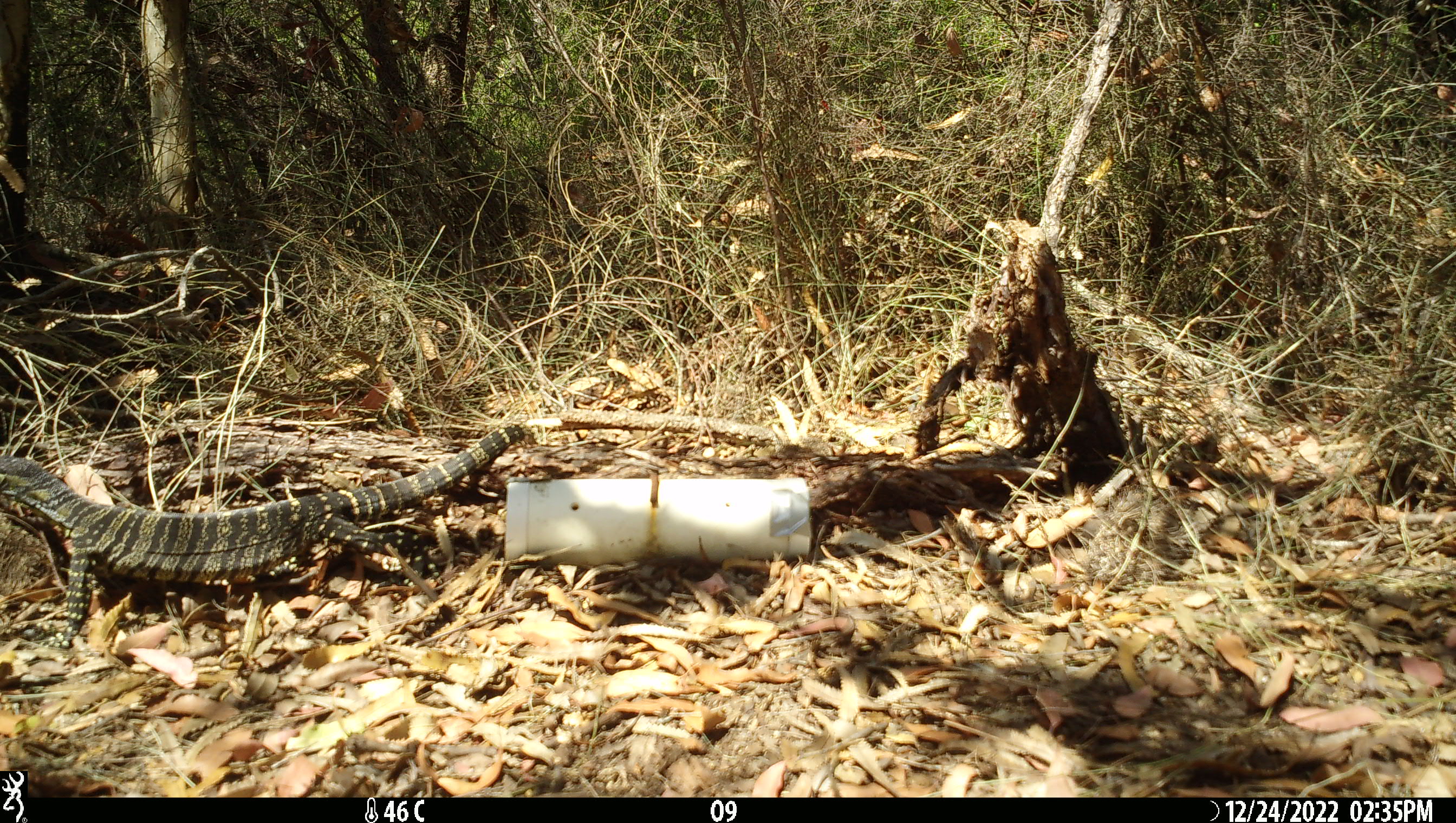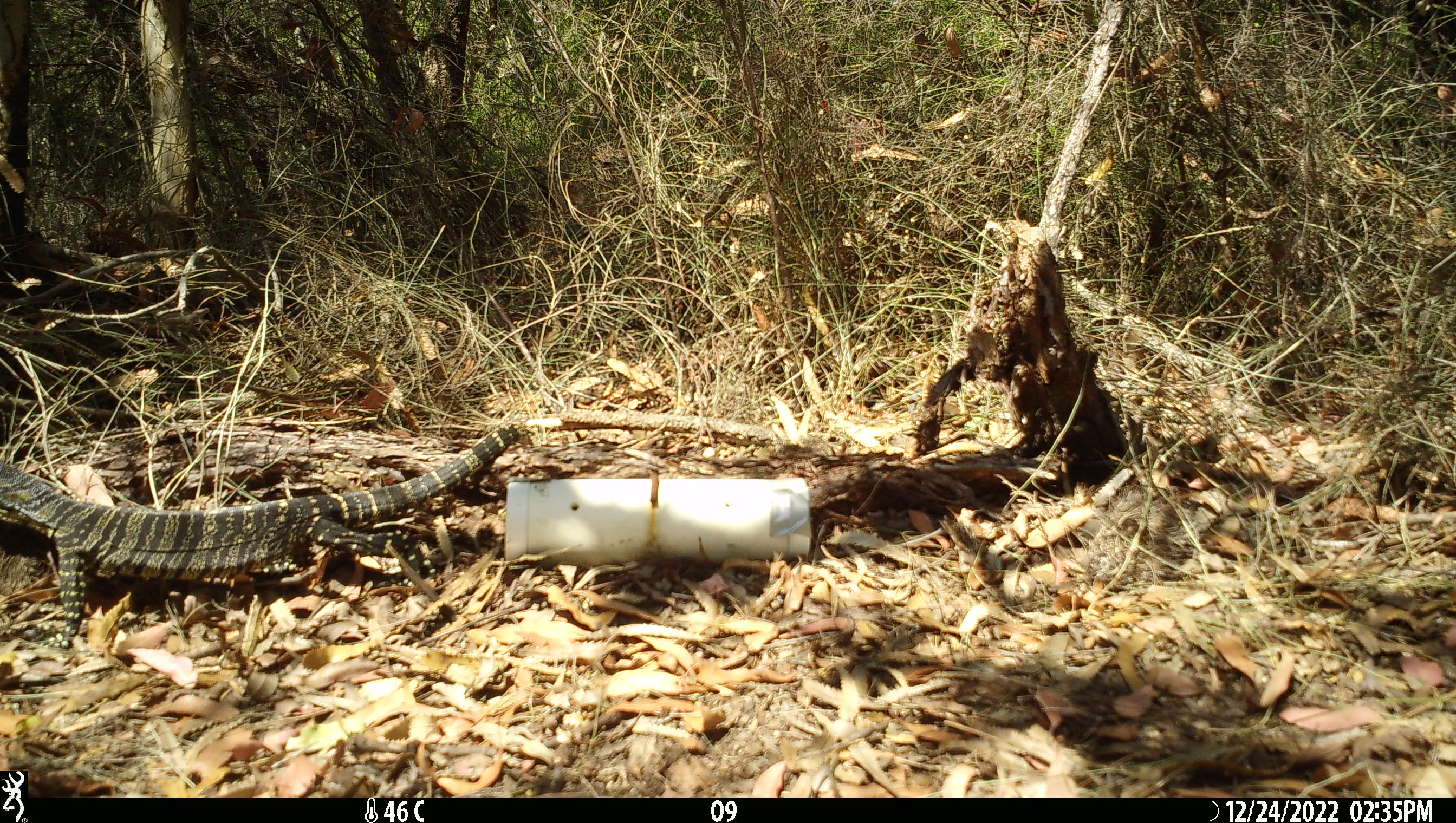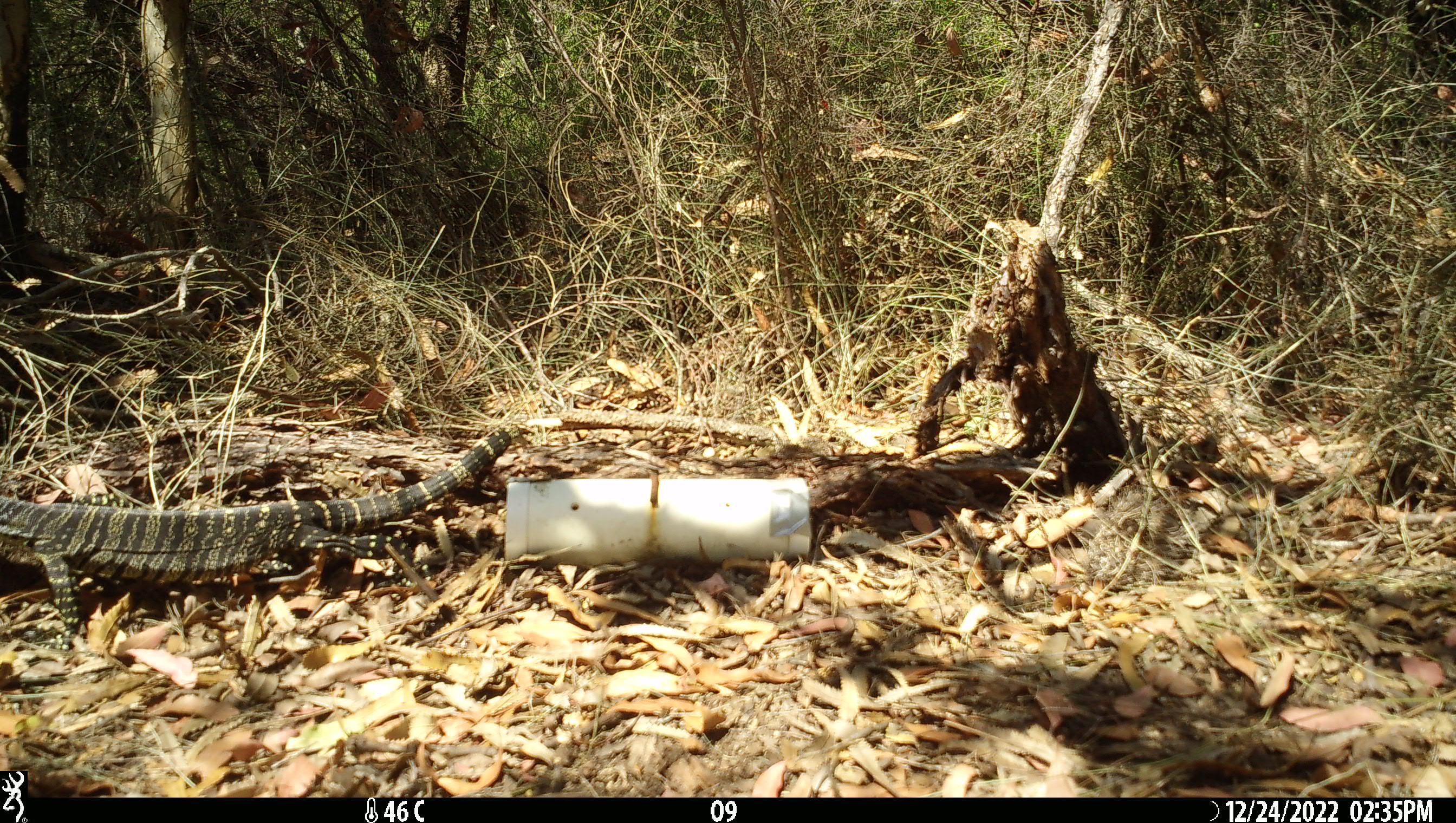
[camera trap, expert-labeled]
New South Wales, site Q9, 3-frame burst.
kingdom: Animalia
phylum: Chordata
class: Reptilia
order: Squamata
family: Varanidae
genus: Varanus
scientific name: Varanus varius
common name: lace monitor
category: goanna